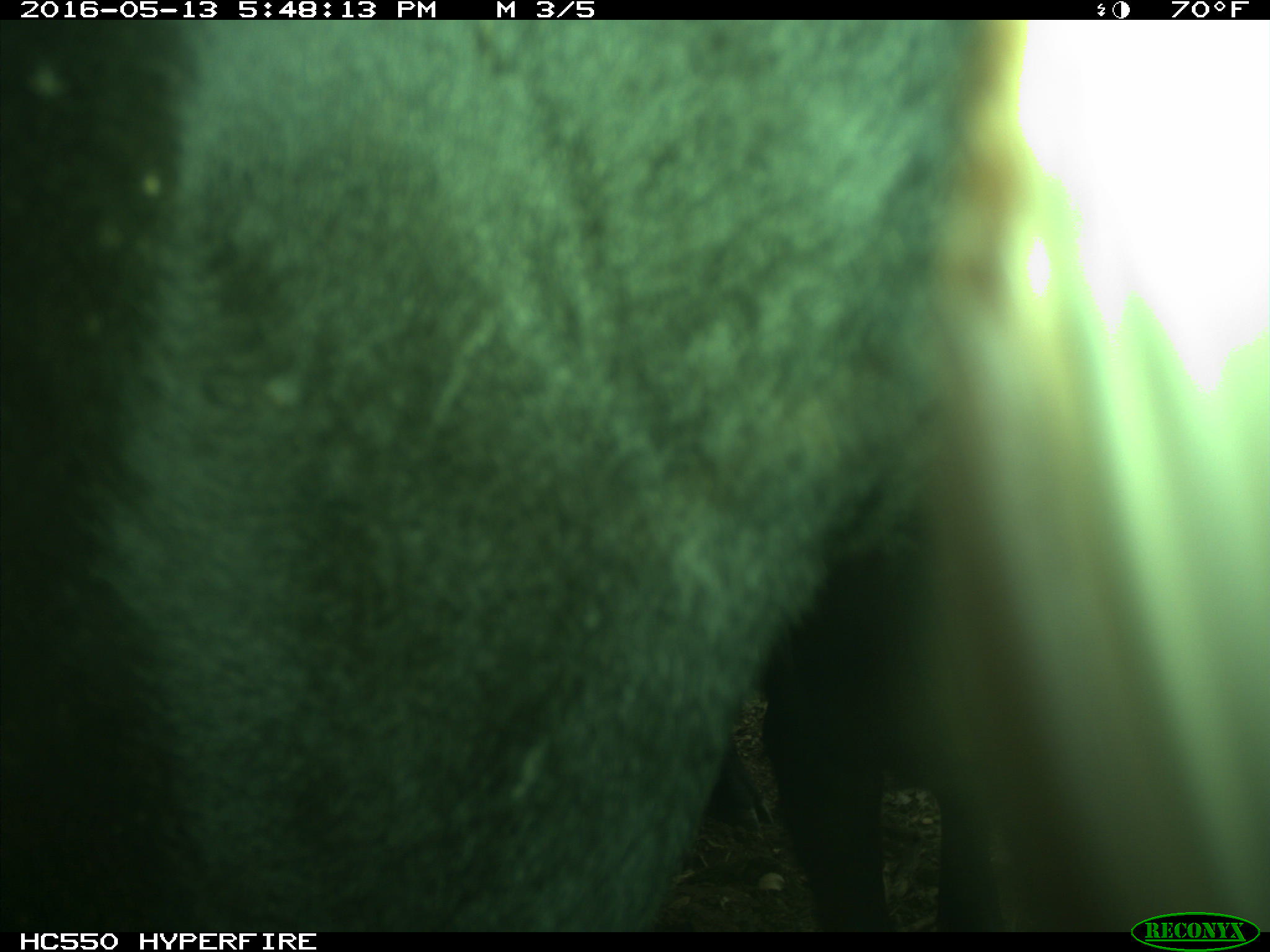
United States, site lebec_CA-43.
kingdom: Animalia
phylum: Chordata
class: Mammalia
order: Artiodactyla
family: Bovidae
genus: Bos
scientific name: Bos taurus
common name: domestic cow